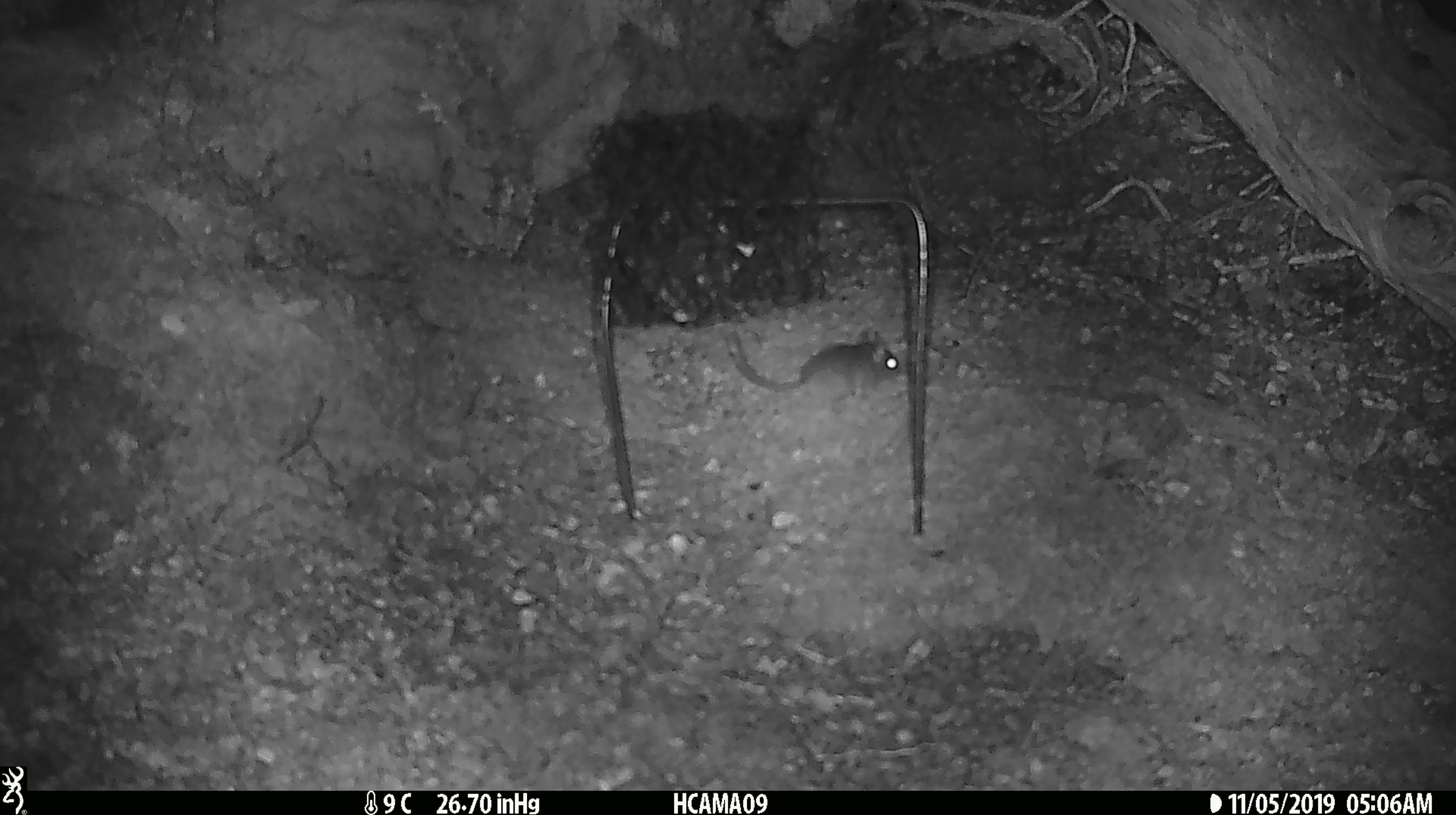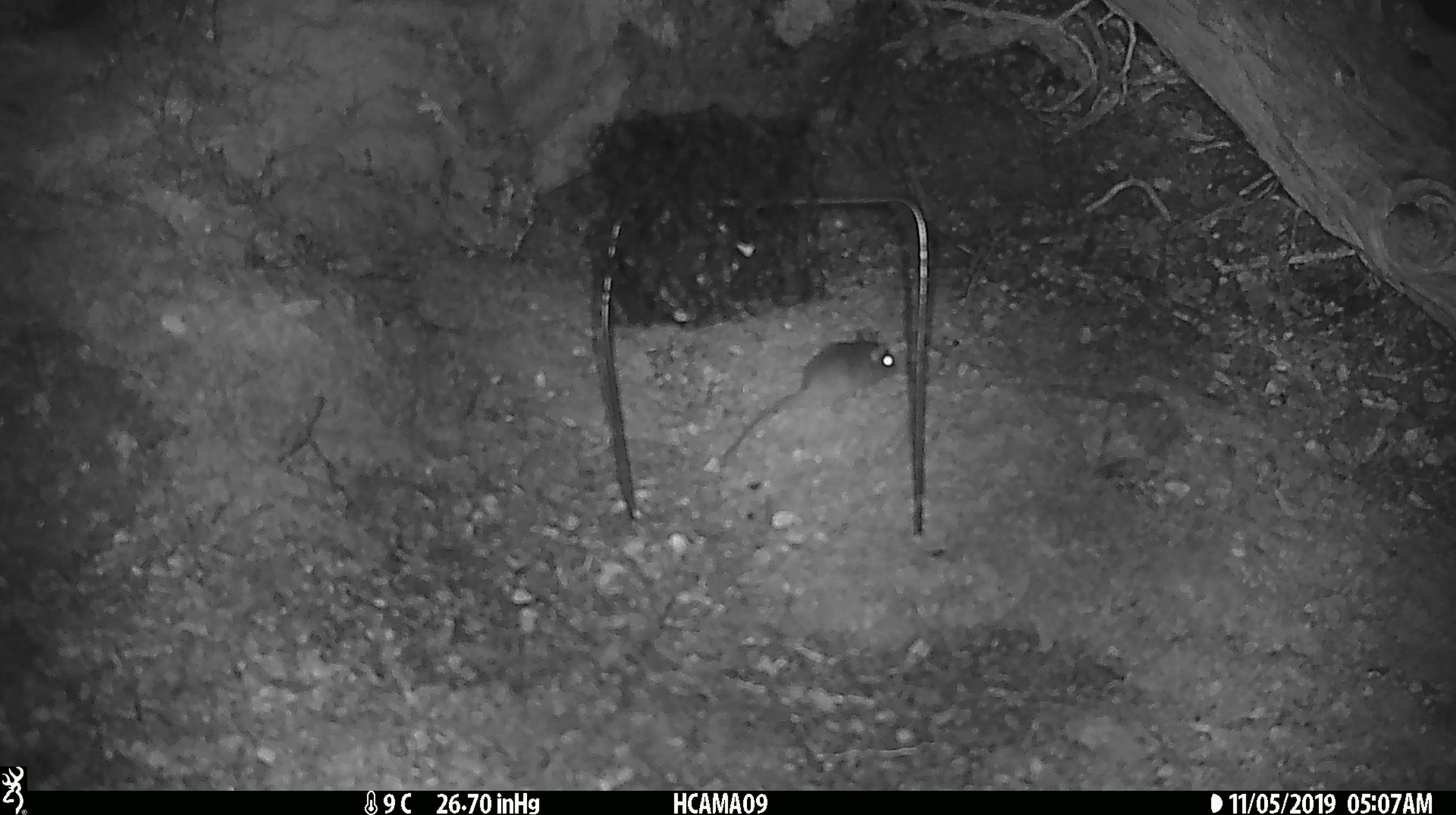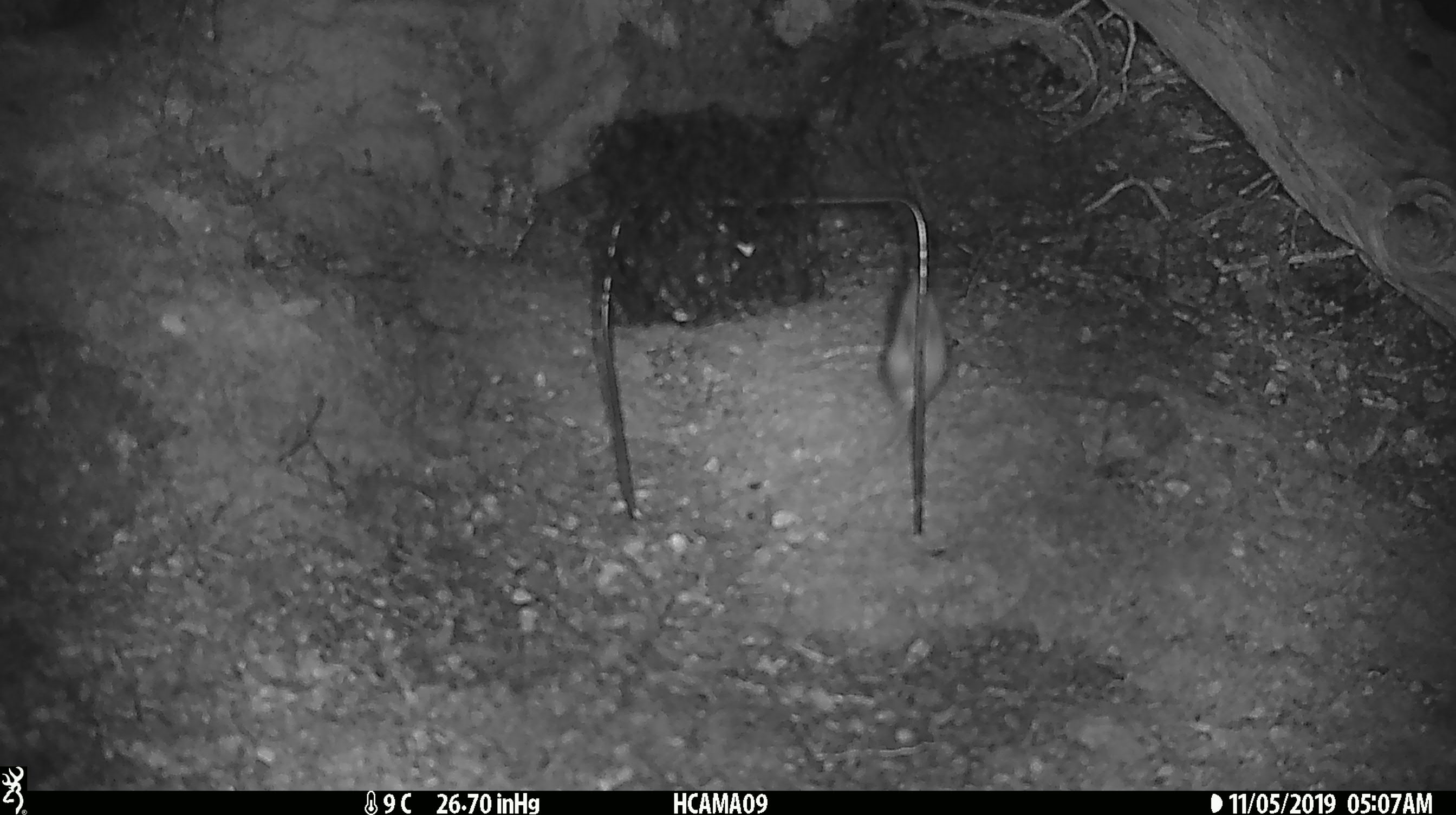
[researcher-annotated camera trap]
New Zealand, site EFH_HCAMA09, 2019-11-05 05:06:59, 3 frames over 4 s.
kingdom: Animalia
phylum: Chordata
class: Mammalia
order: Rodentia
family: Muridae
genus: Mus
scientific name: Mus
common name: mouse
Mouse (Mus).